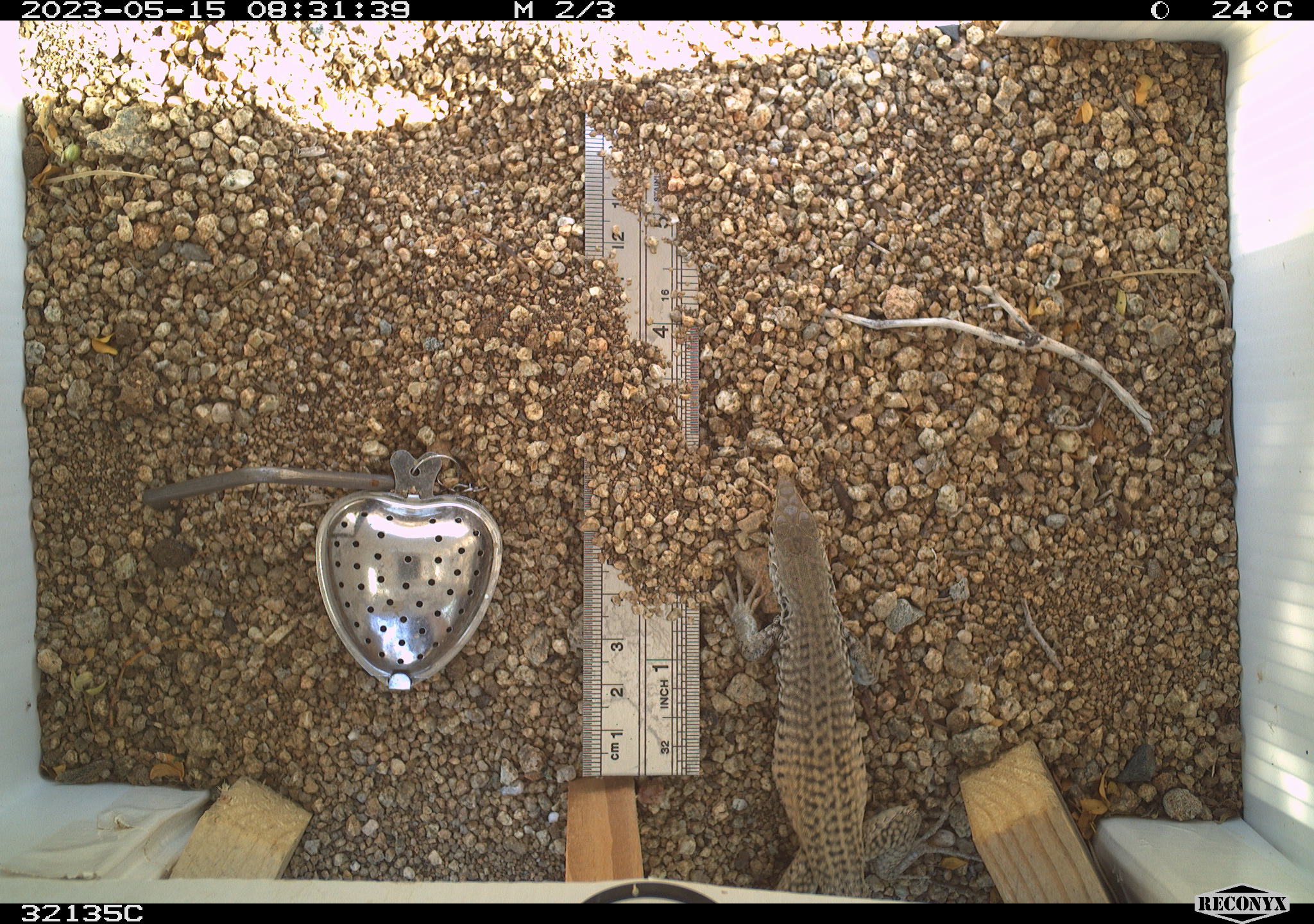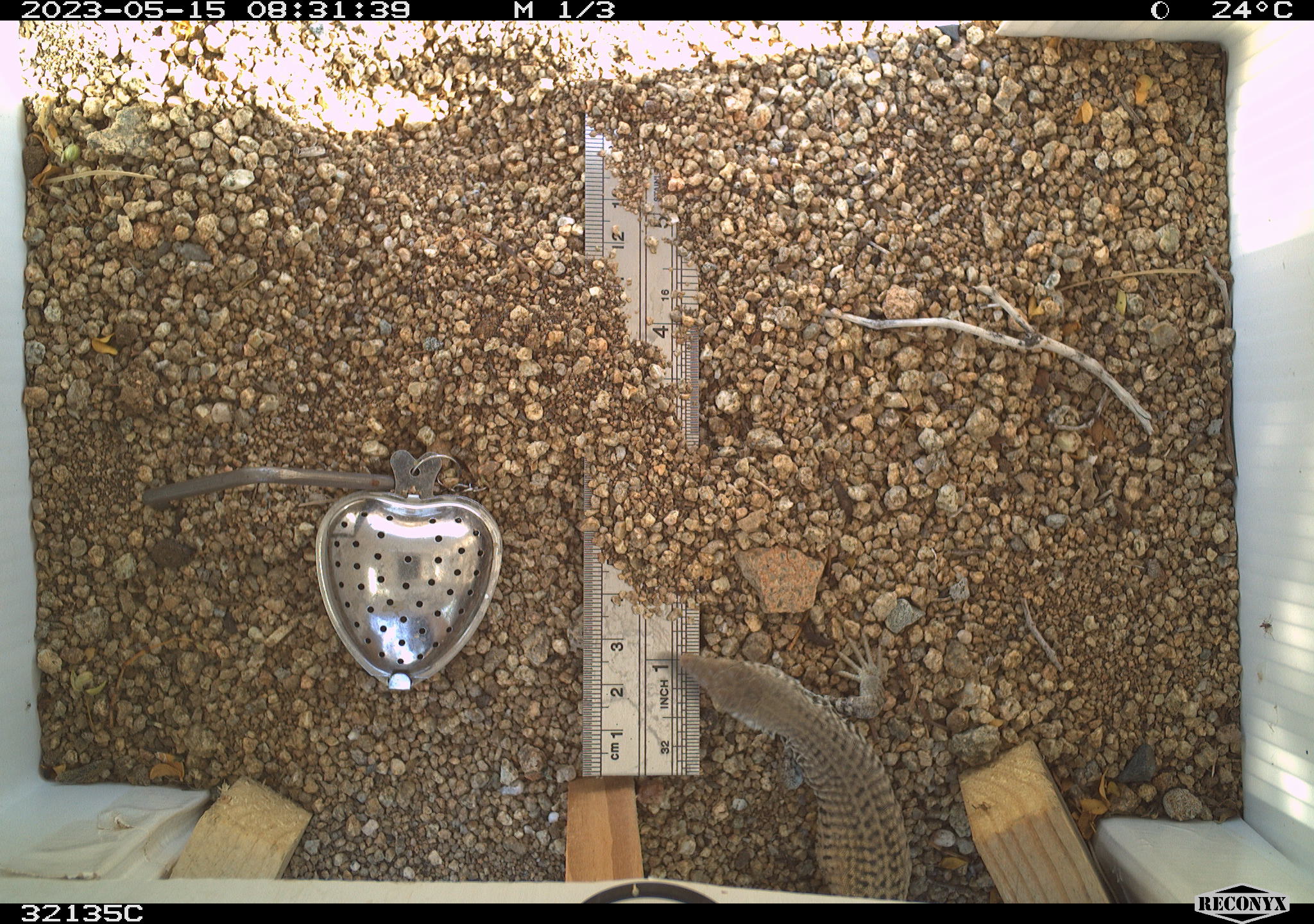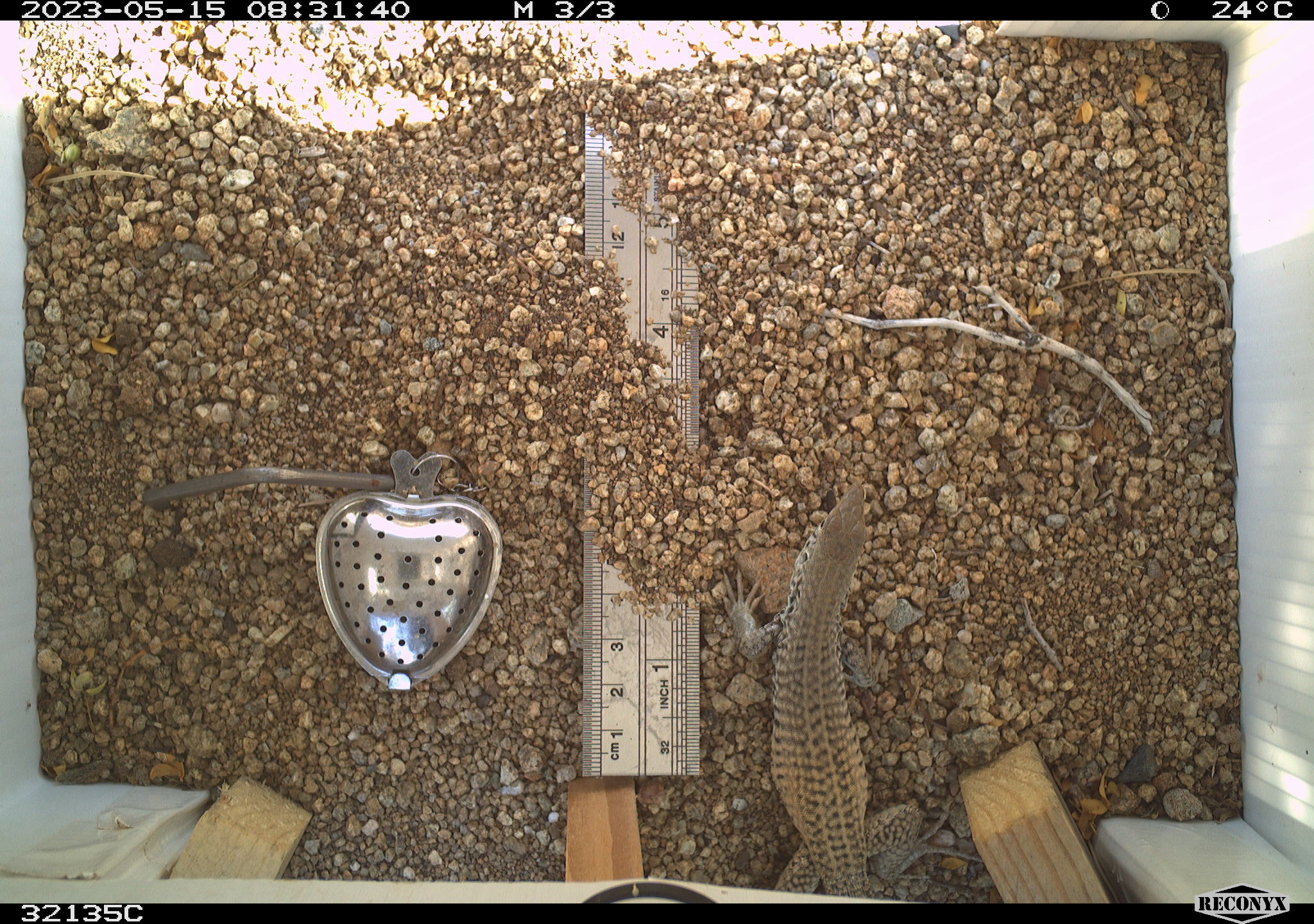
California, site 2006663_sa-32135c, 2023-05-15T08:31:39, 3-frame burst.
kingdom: Animalia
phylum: Chordata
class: Reptilia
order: Squamata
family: Teiidae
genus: Aspidoscelis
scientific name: Aspidoscelis tigris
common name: western whiptail